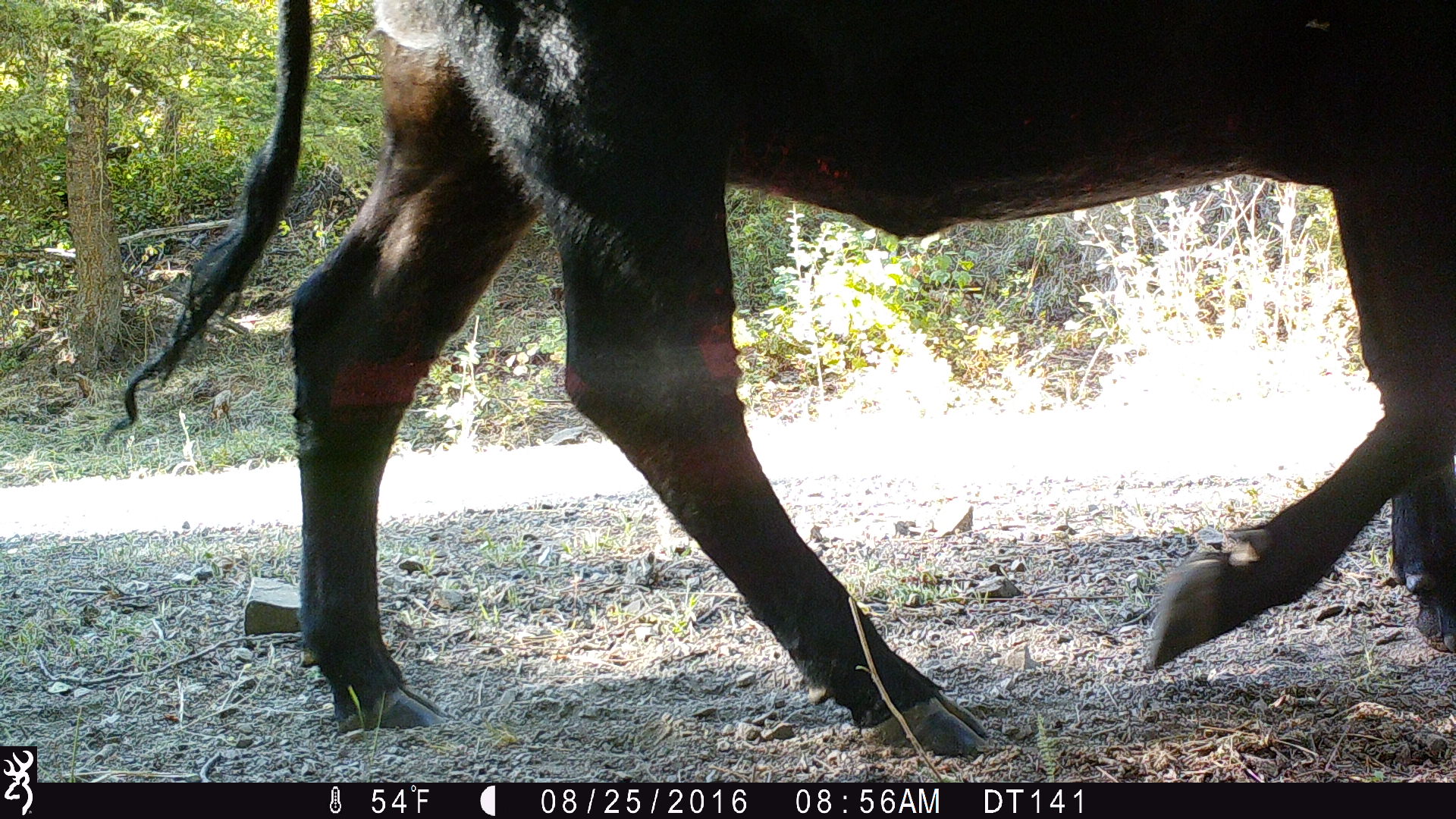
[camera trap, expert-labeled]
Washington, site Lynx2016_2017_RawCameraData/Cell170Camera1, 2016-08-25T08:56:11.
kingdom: Animalia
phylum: Chordata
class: Mammalia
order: Artiodactyla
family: Bovidae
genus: Bos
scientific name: Bos taurus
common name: domestic cattle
Domestic cattle (Bos taurus). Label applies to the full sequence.